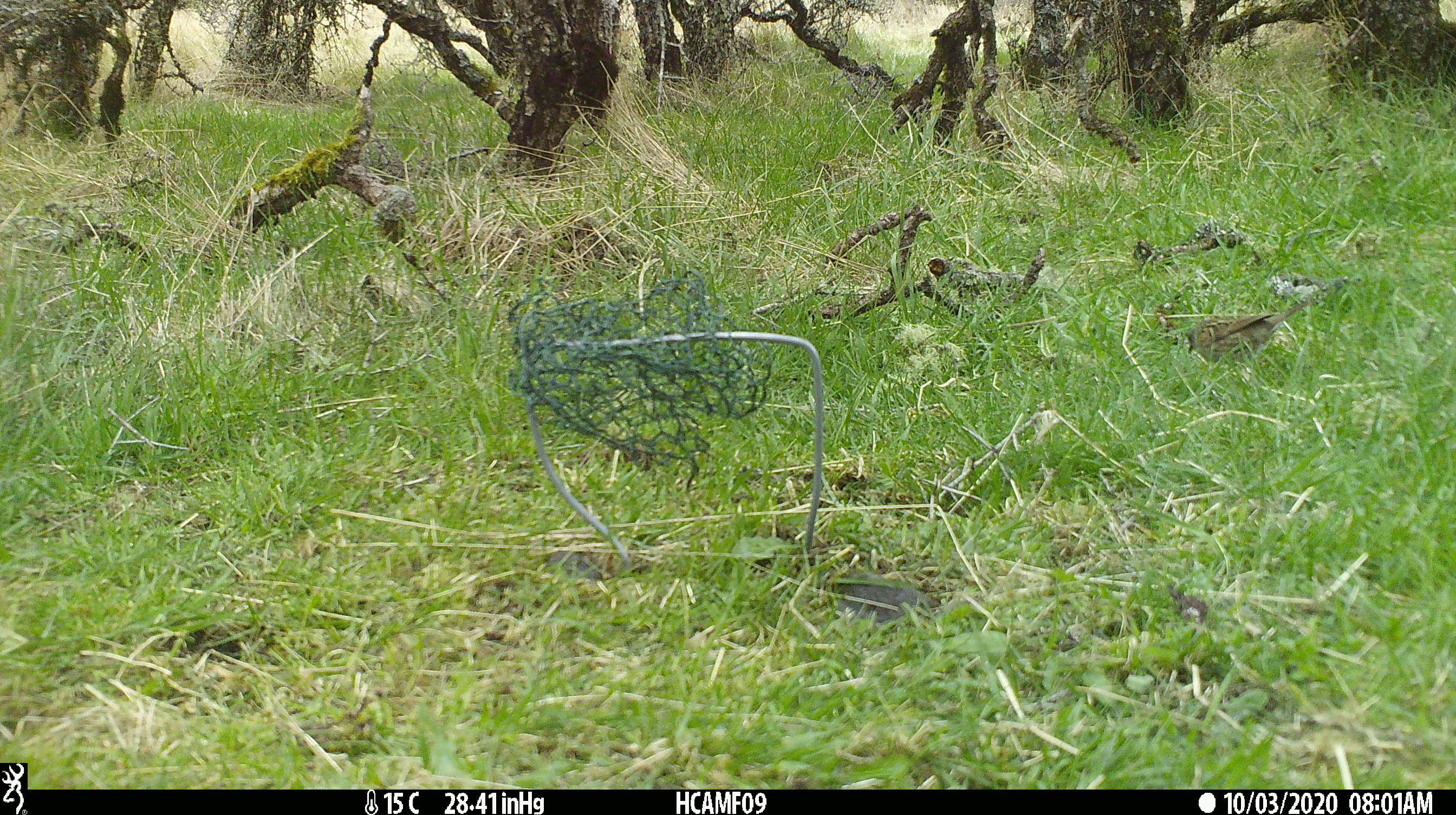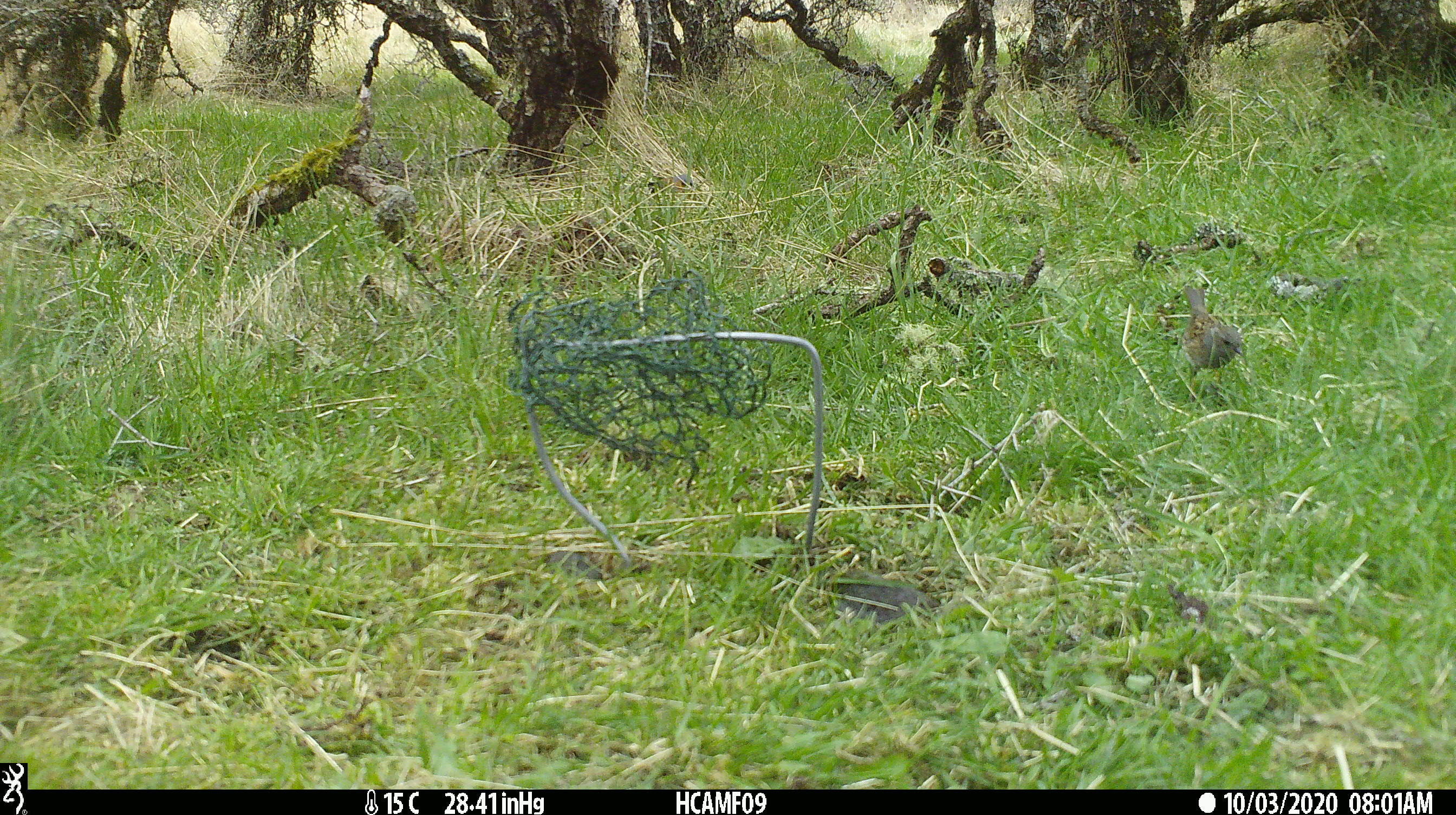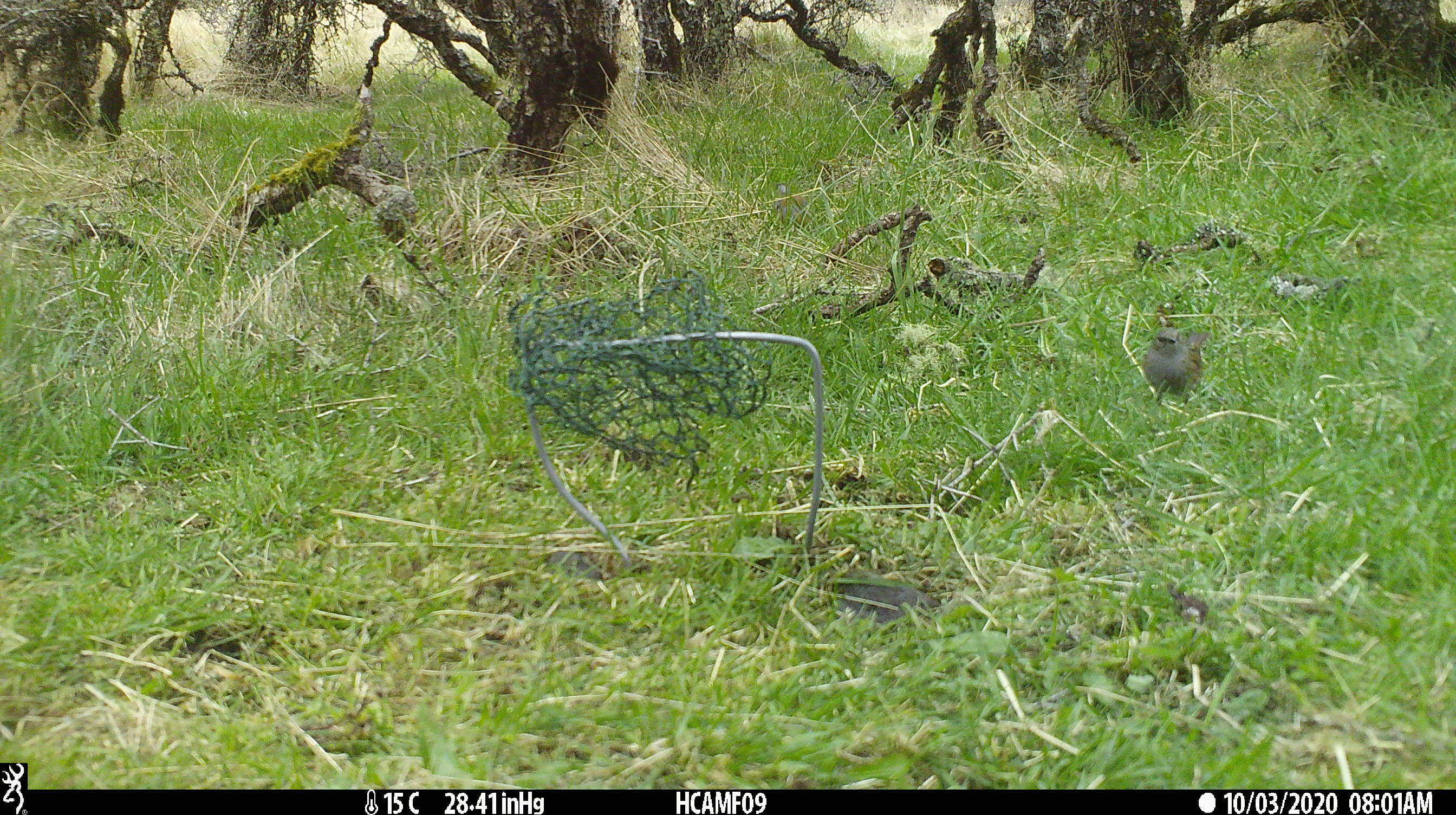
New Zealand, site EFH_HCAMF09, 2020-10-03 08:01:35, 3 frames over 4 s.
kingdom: Animalia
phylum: Chordata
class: Aves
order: Passeriformes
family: Prunellidae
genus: Prunella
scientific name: Prunella modularis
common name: dunnock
Dunnock (Prunella modularis).